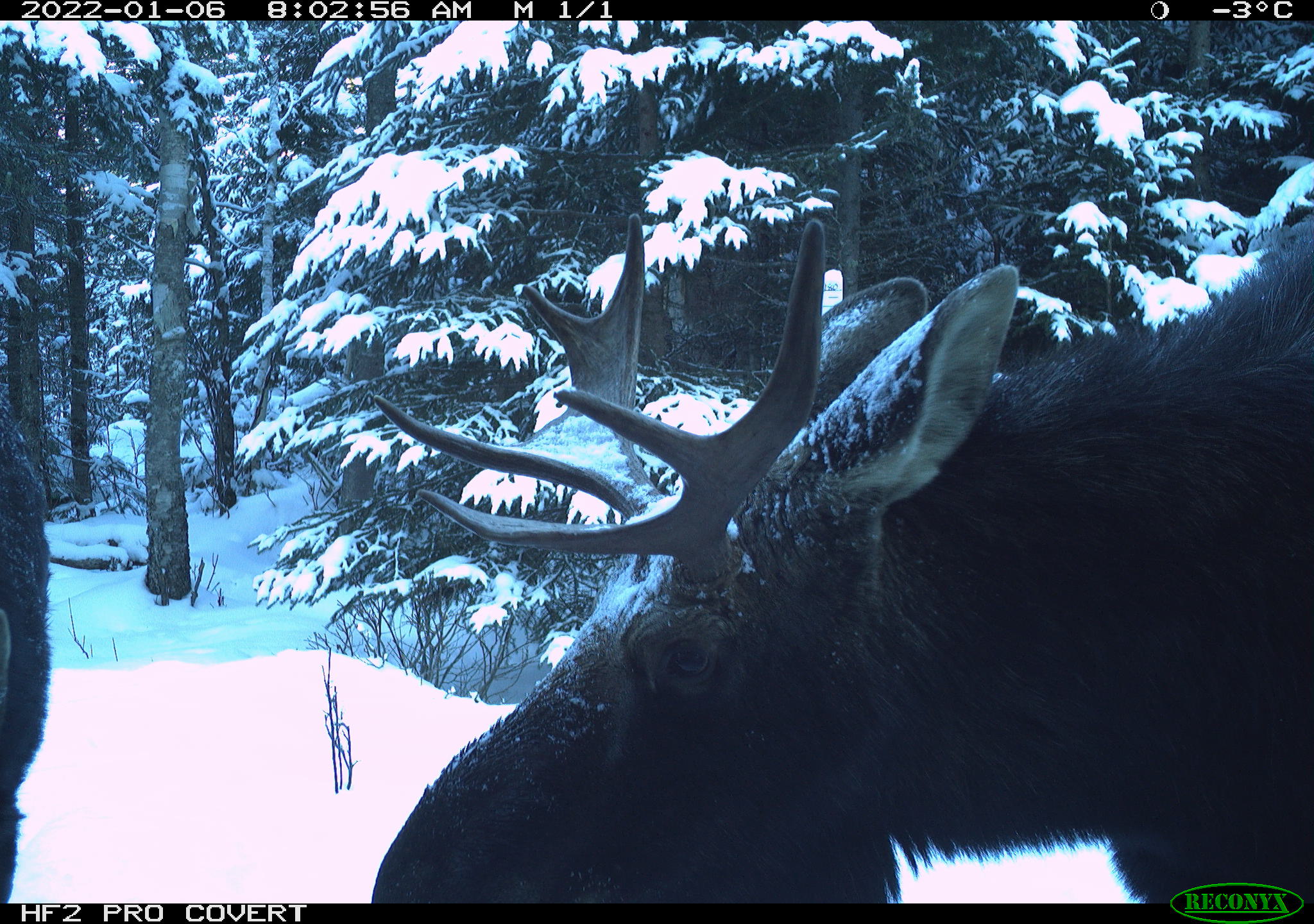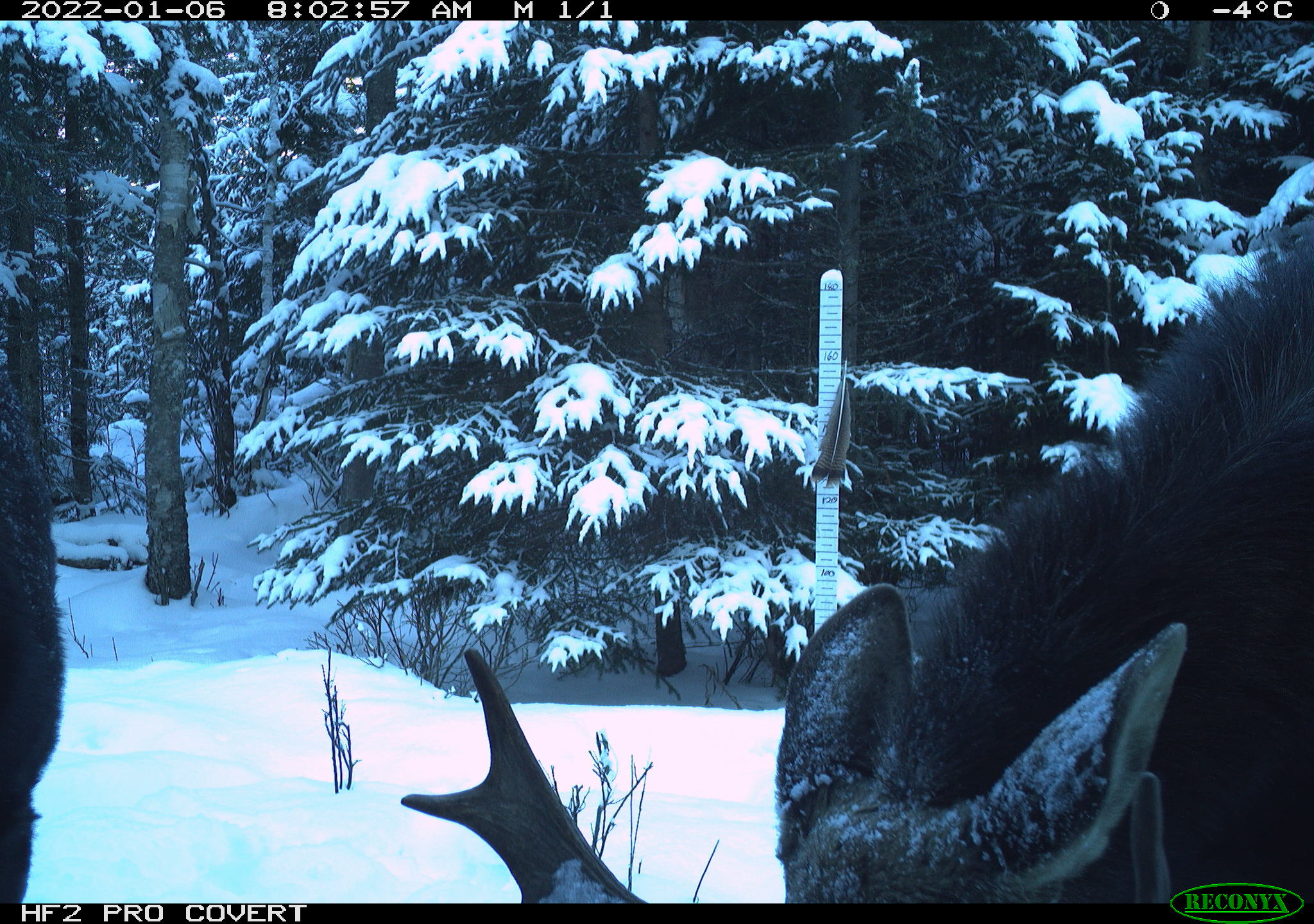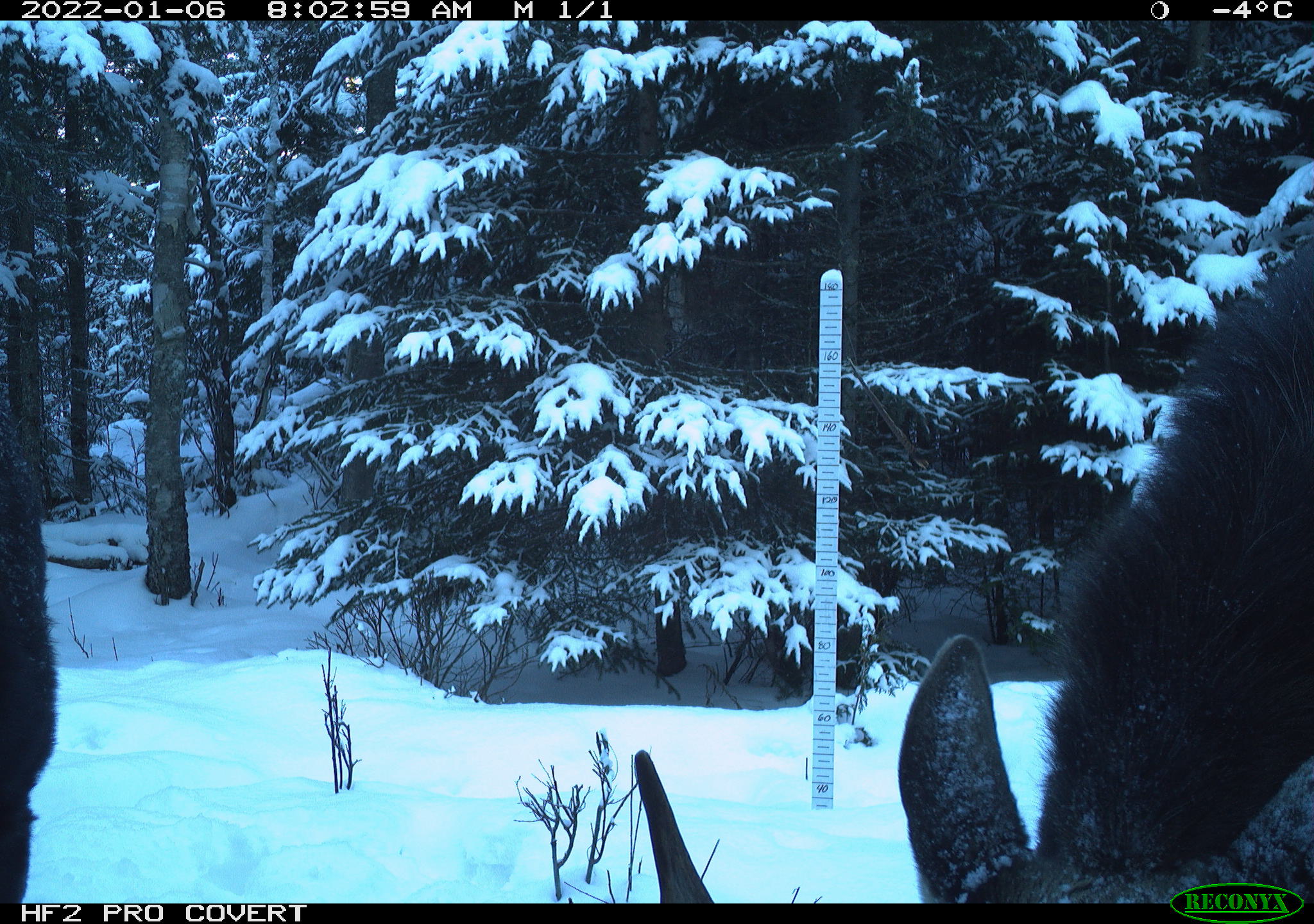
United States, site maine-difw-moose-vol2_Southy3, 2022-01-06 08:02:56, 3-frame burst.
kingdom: Animalia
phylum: Chordata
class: Mammalia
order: Artiodactyla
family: Cervidae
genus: Alces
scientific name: Alces alces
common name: moose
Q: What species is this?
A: Moose (Alces alces).